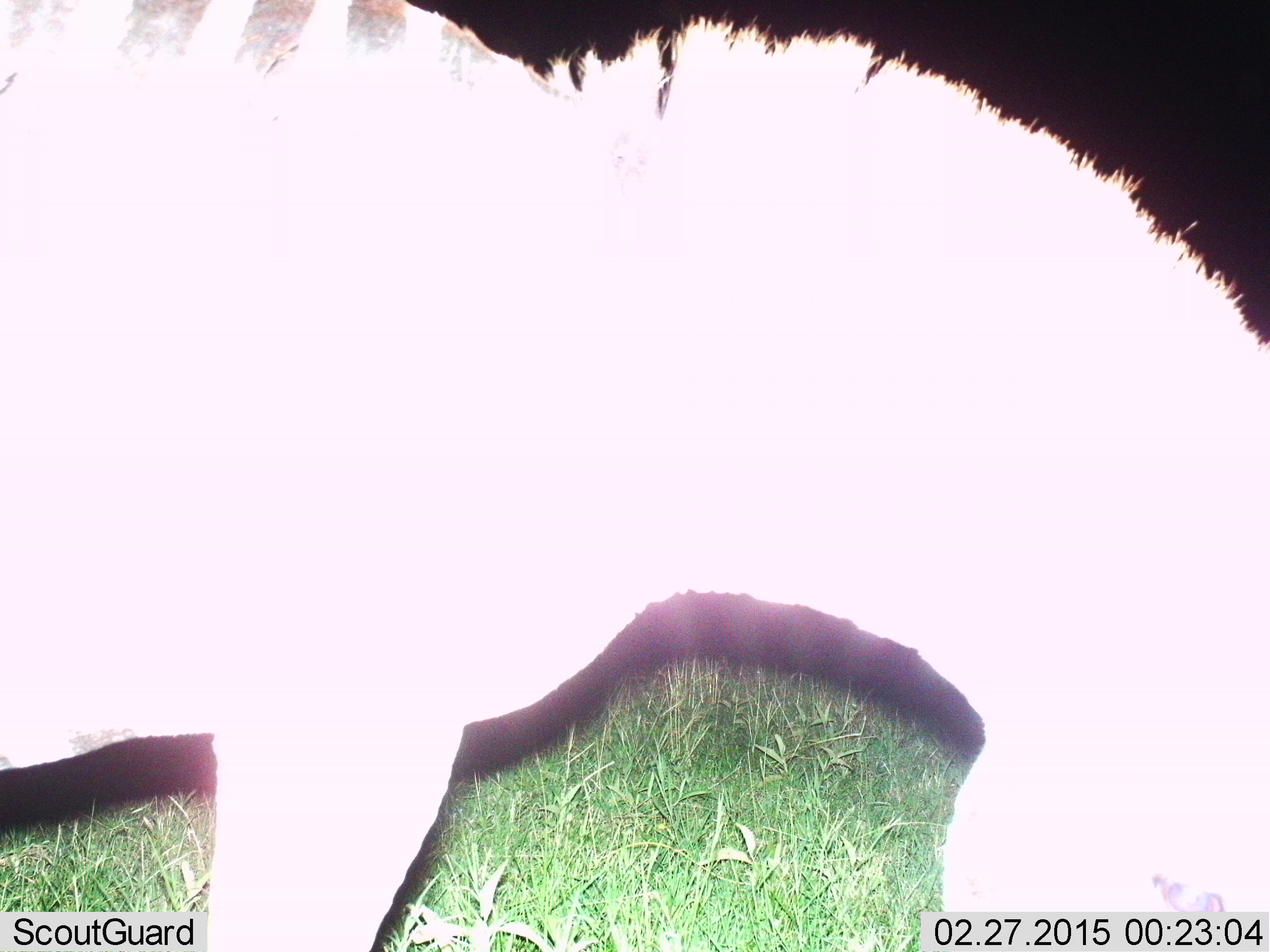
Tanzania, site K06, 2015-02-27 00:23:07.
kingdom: Animalia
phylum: Chordata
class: Mammalia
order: Perissodactyla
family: Equidae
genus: Equus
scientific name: Equus quagga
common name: plains zebra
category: zebra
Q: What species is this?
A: Zebra (plains zebra) (Equus quagga).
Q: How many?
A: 1.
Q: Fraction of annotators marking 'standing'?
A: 80%.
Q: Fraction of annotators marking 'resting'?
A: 0%.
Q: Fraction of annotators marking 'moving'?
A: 0%.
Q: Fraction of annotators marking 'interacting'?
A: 0%.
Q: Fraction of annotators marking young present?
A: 0%.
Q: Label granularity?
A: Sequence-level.